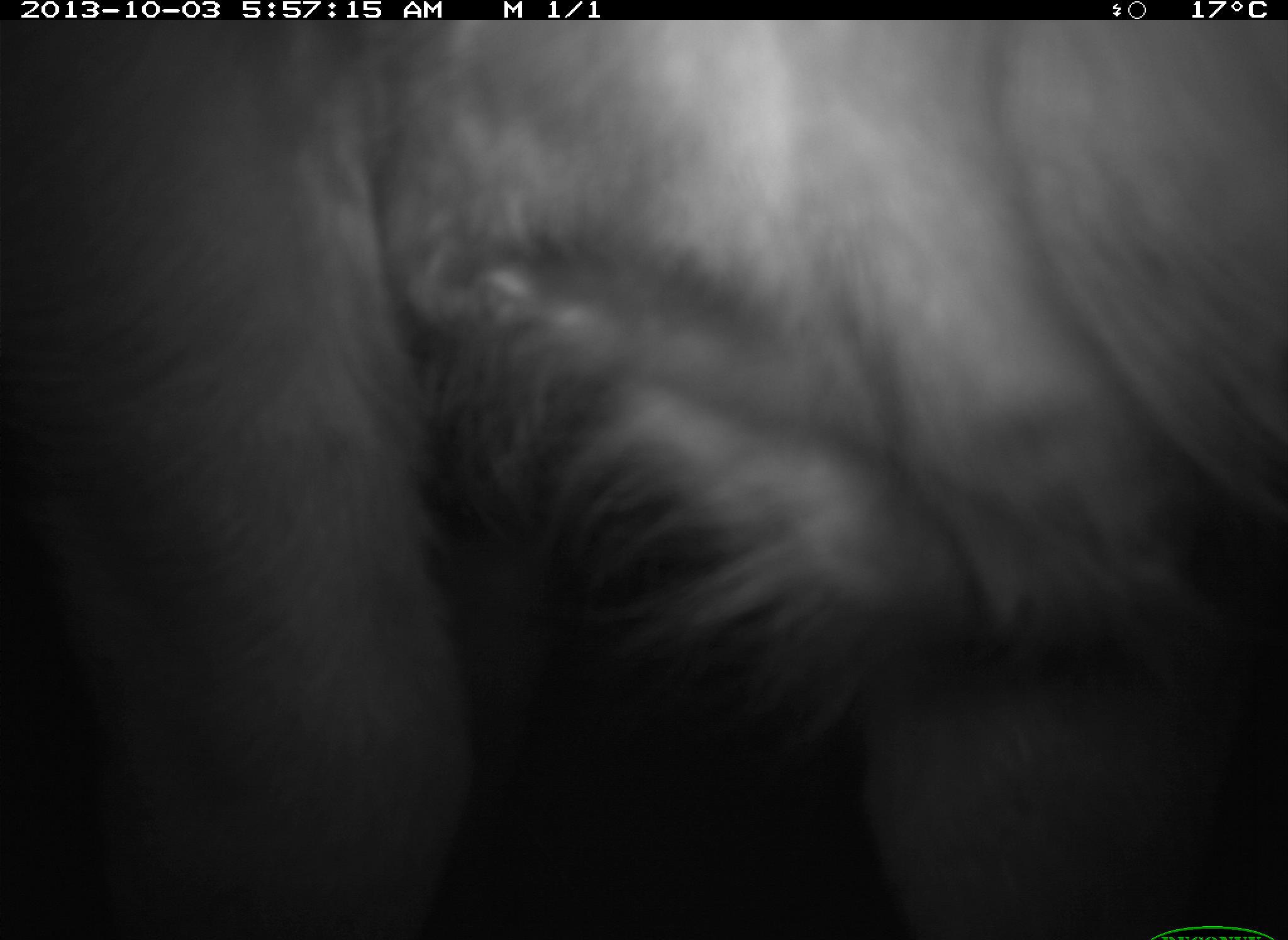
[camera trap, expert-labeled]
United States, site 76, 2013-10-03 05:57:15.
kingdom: Animalia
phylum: Chordata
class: Mammalia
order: Artiodactyla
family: Bovidae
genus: Bos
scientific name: Bos taurus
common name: cow